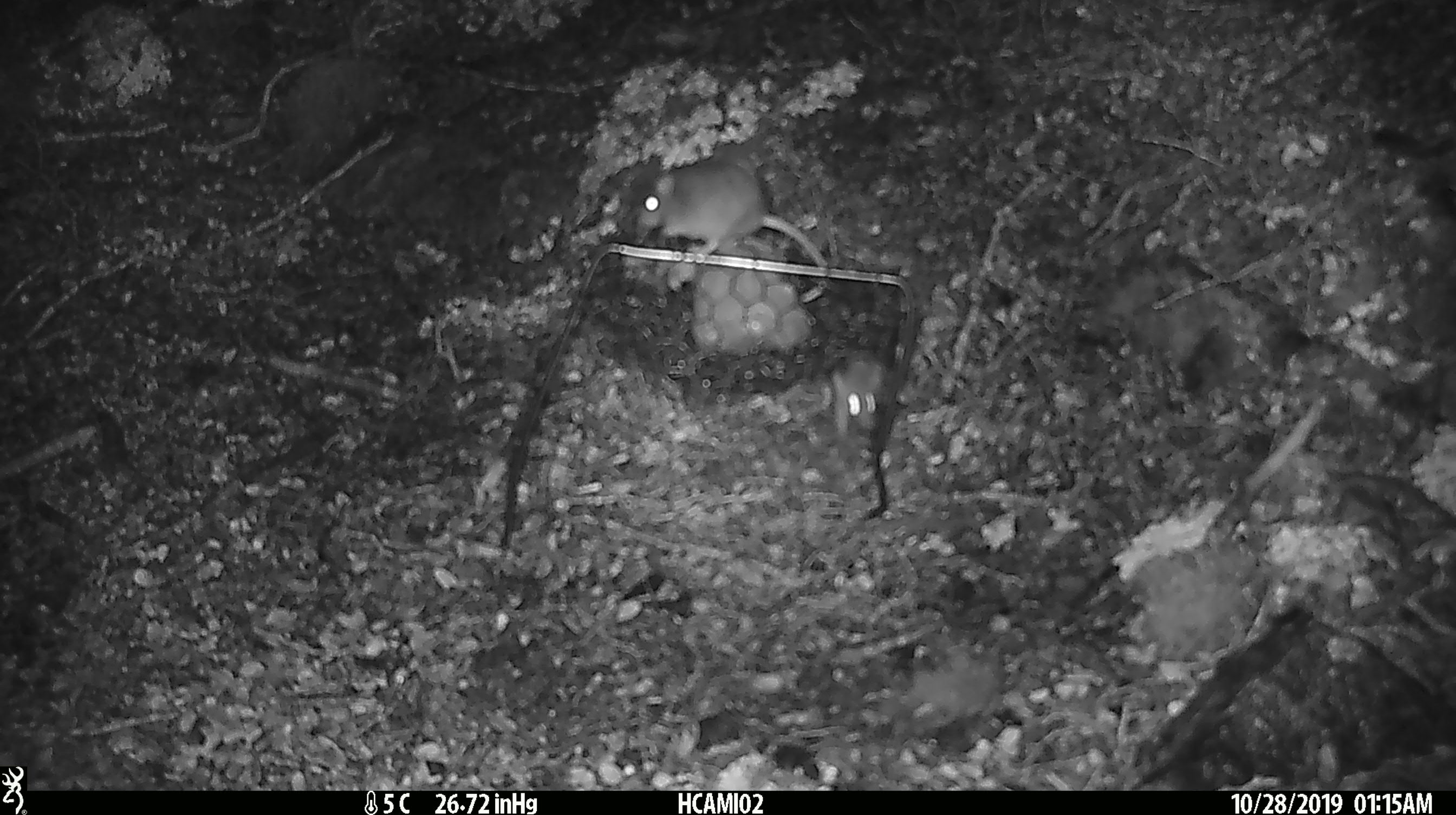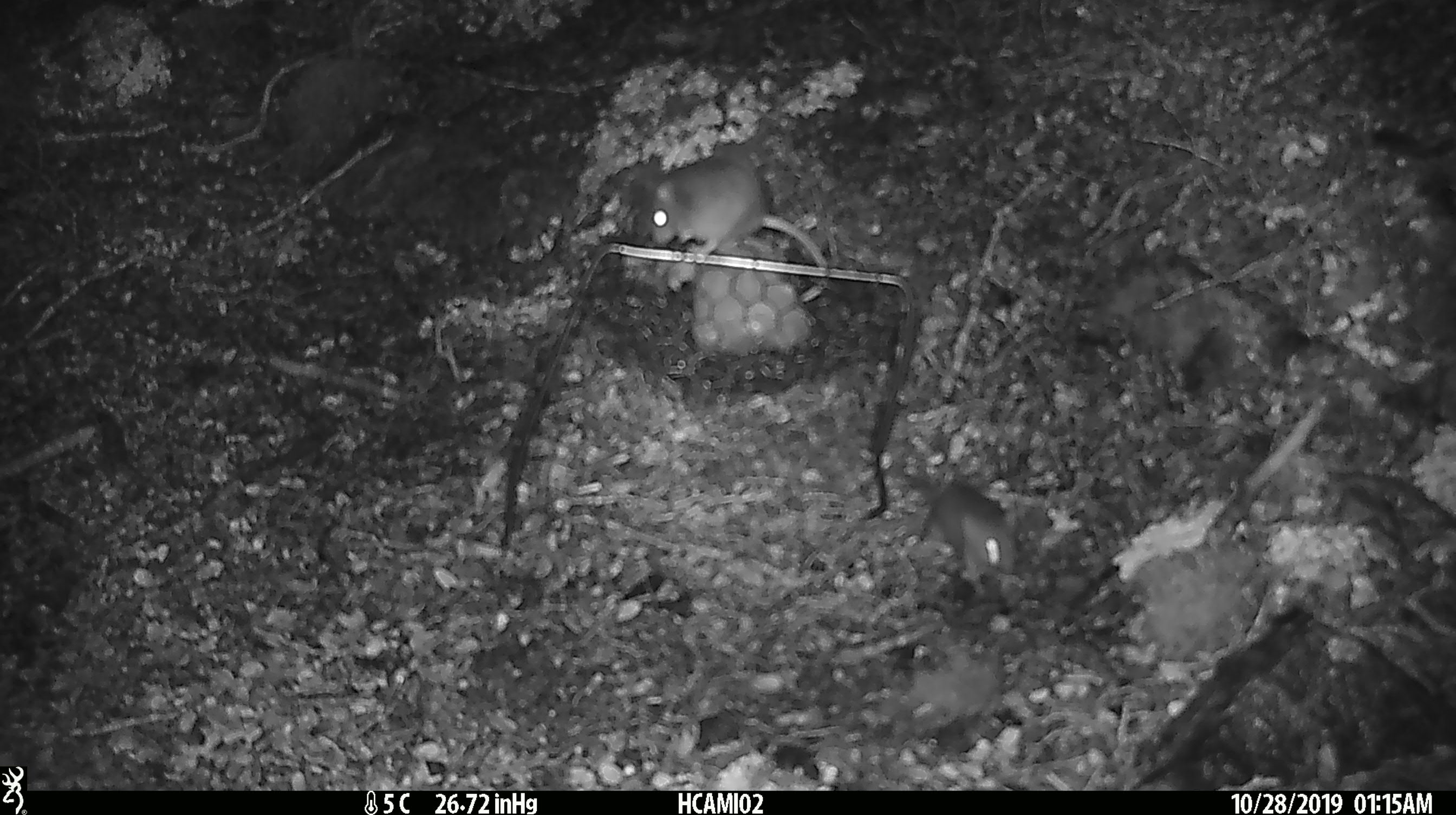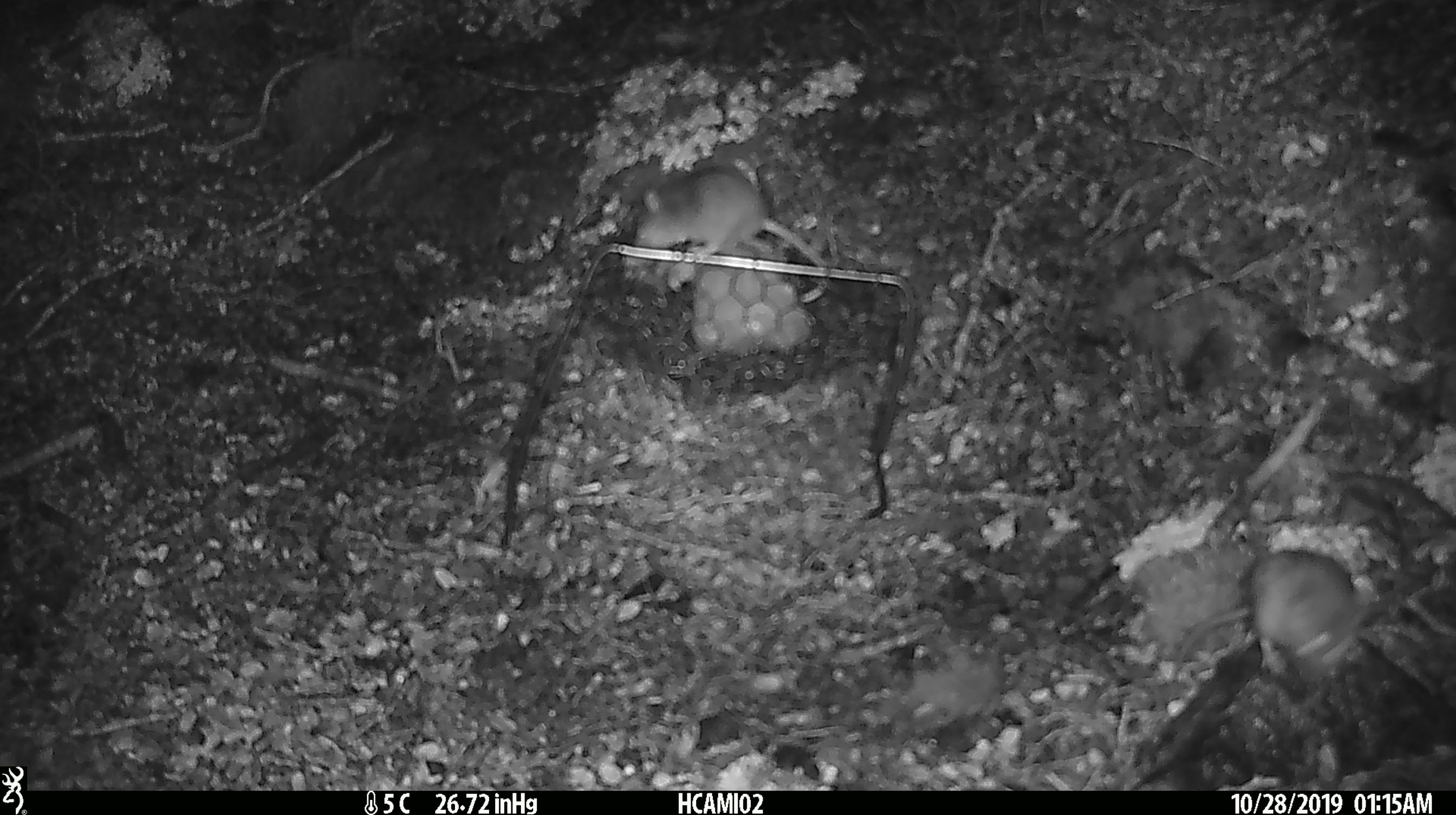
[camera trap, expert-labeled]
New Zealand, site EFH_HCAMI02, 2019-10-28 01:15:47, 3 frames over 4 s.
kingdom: Animalia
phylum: Chordata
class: Mammalia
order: Rodentia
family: Muridae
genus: Mus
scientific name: Mus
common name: mouse